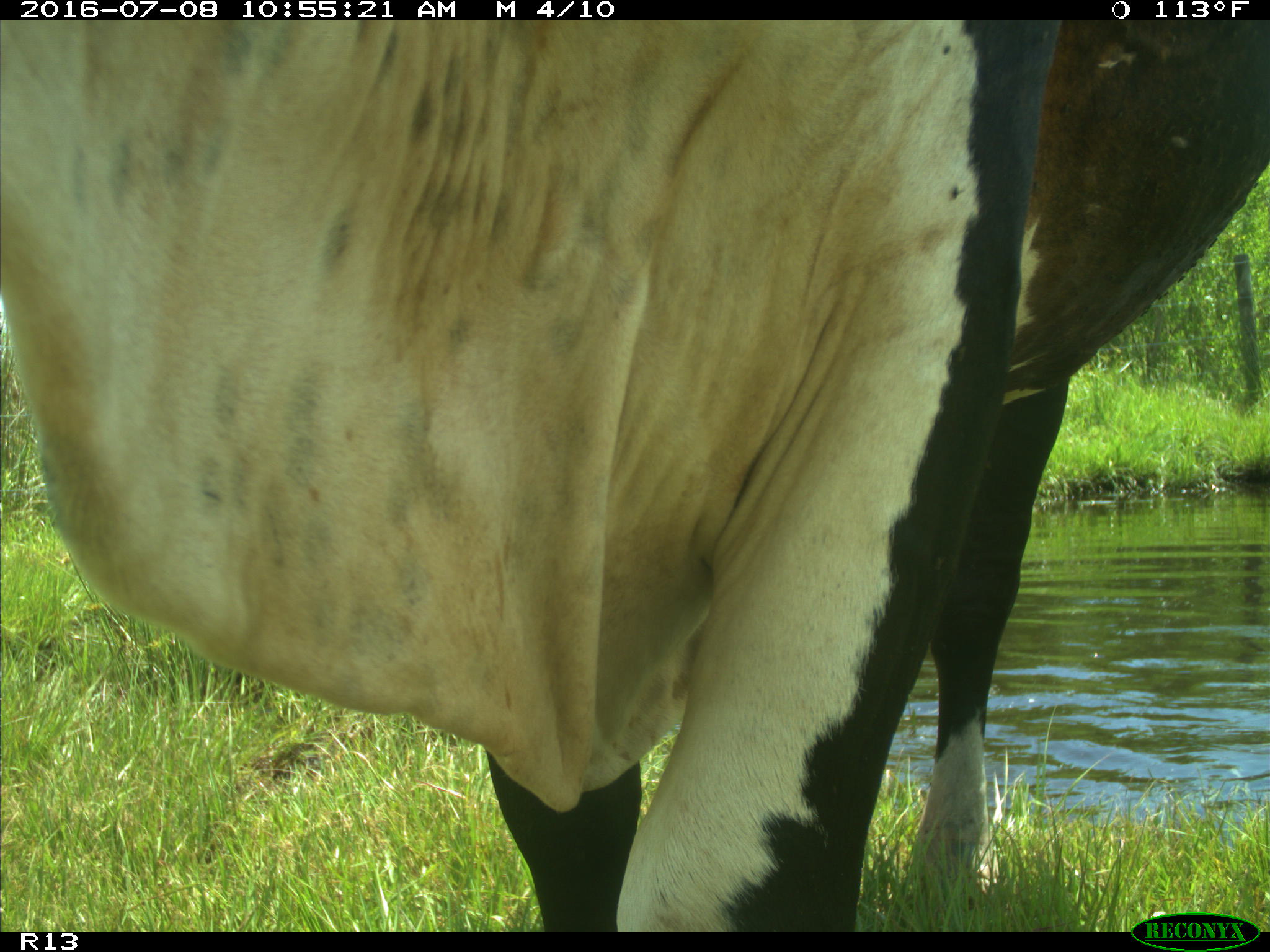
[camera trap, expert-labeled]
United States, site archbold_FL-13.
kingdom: Animalia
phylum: Chordata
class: Mammalia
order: Artiodactyla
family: Bovidae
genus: Bos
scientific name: Bos taurus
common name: domestic cow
Bos taurus (domestic cow).